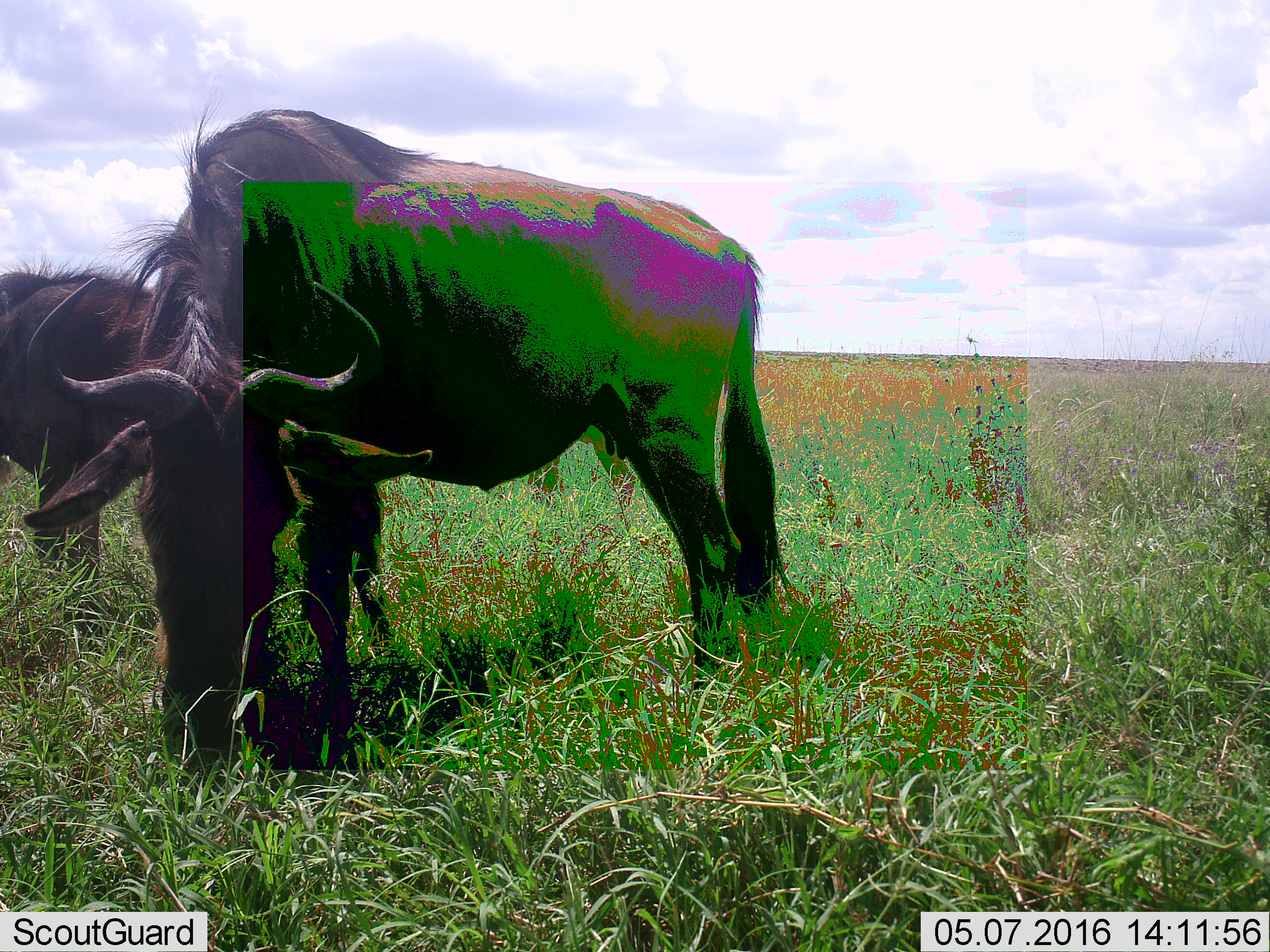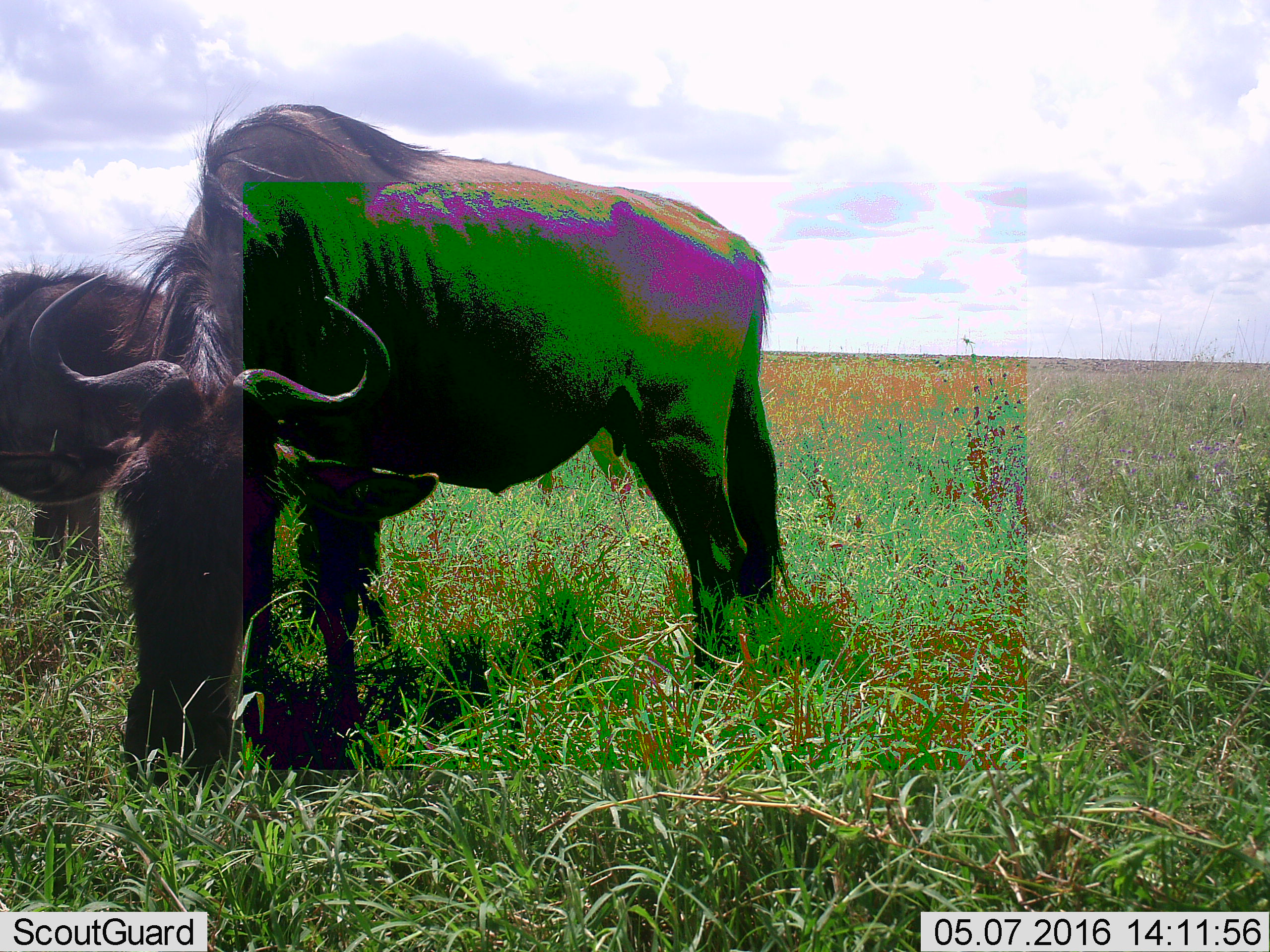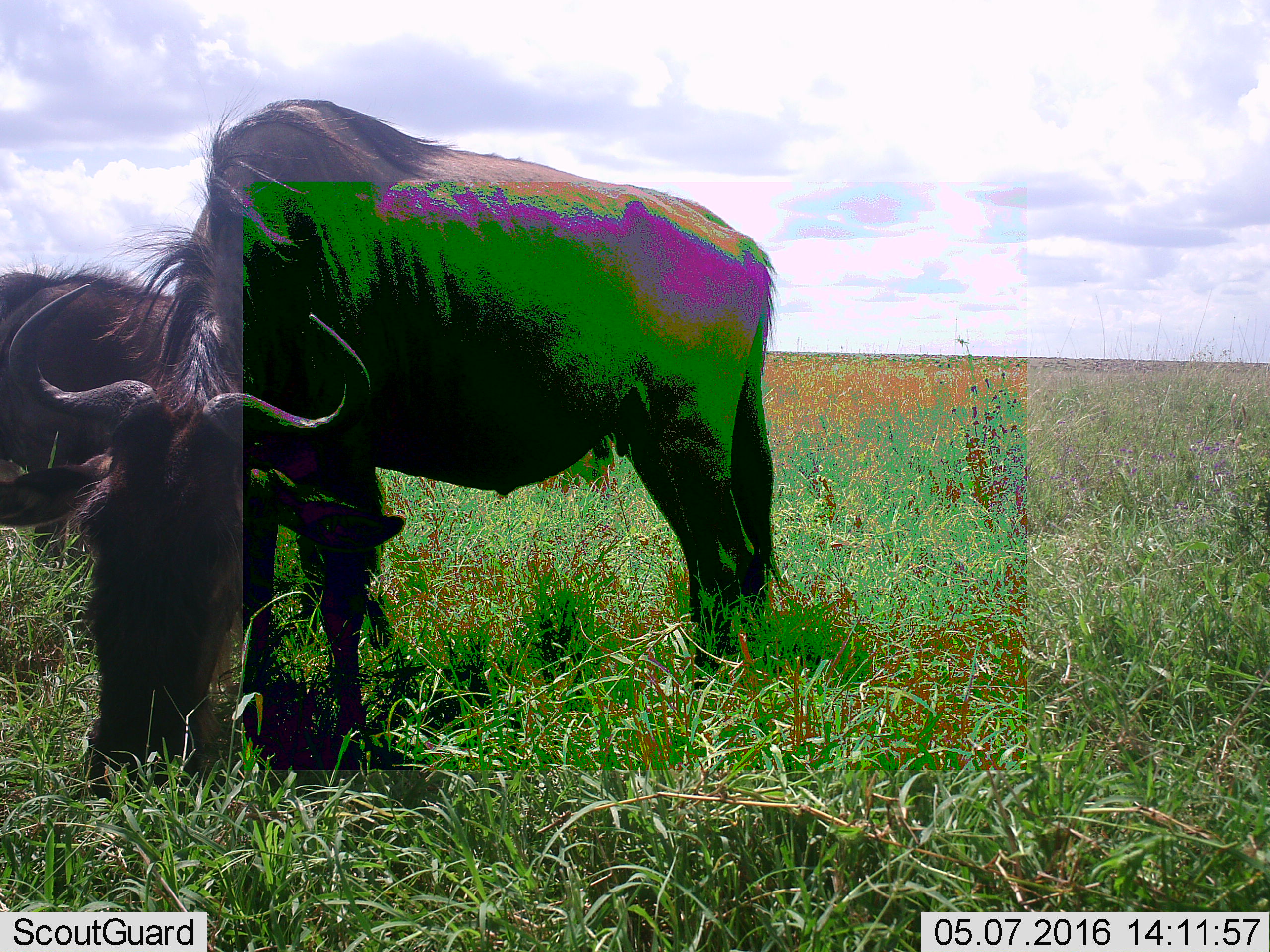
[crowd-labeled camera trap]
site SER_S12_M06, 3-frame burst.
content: unidentified animal